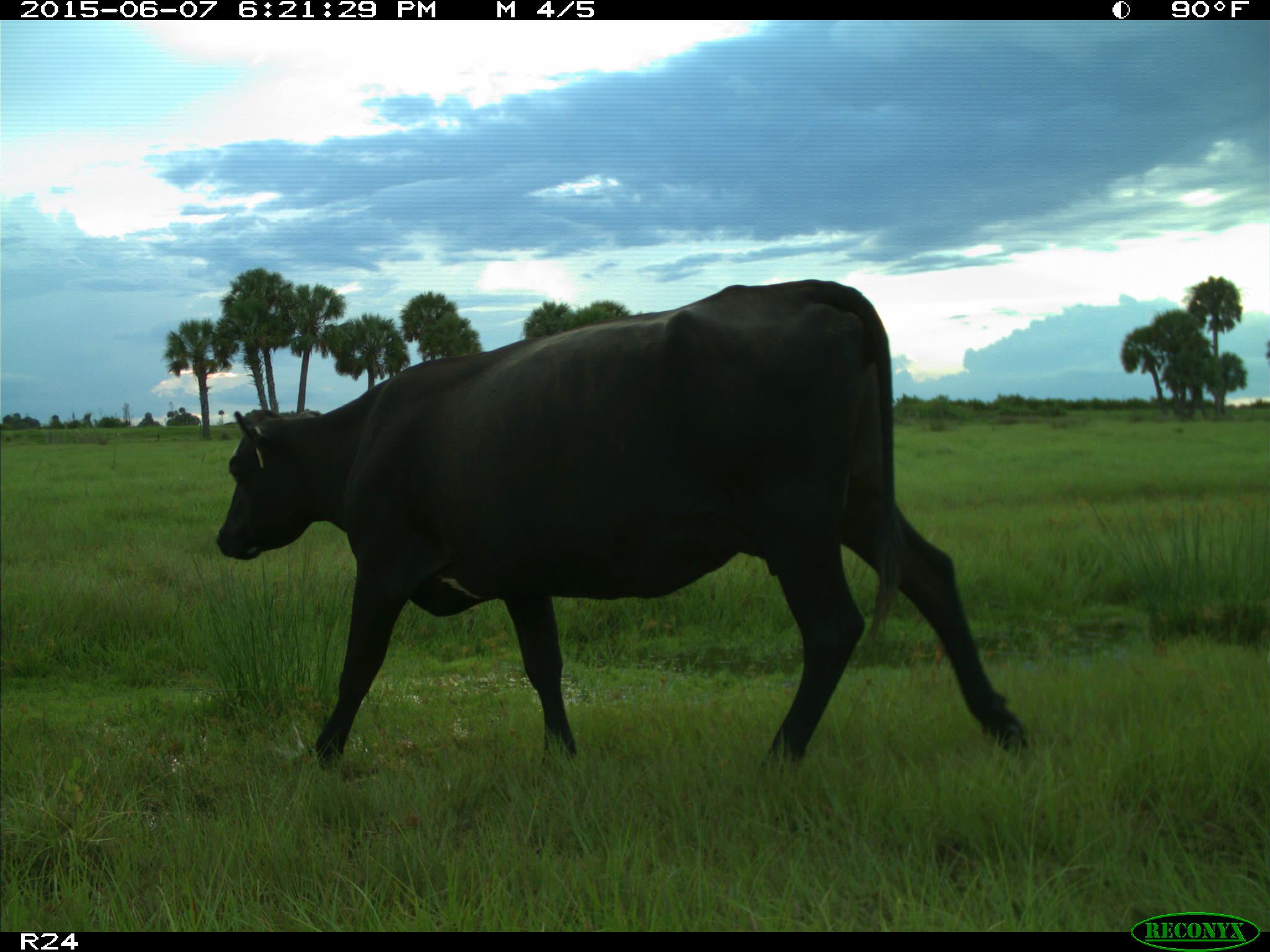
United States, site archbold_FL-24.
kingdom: Animalia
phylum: Chordata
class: Mammalia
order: Artiodactyla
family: Bovidae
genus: Bos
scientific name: Bos taurus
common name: domestic cow